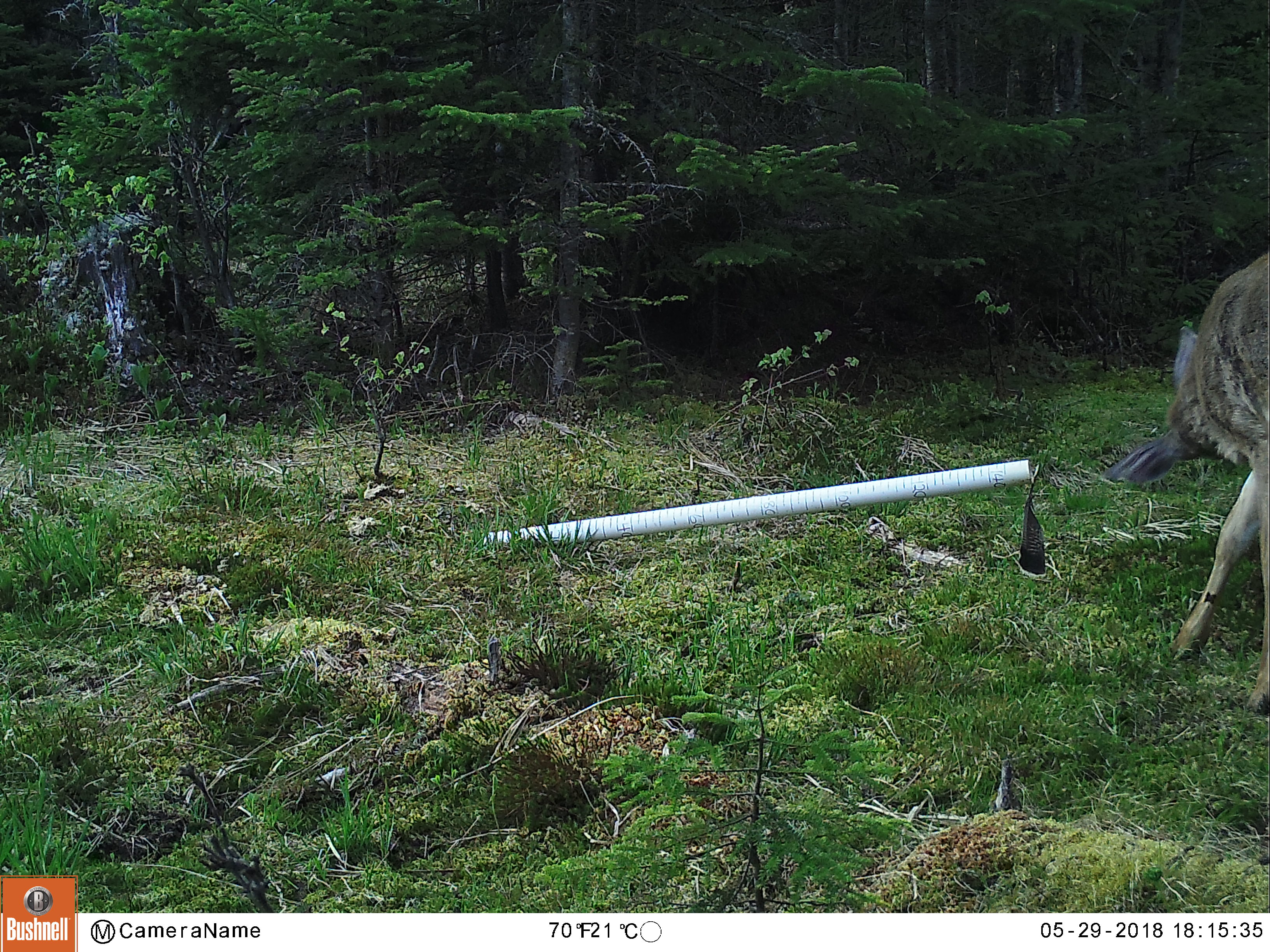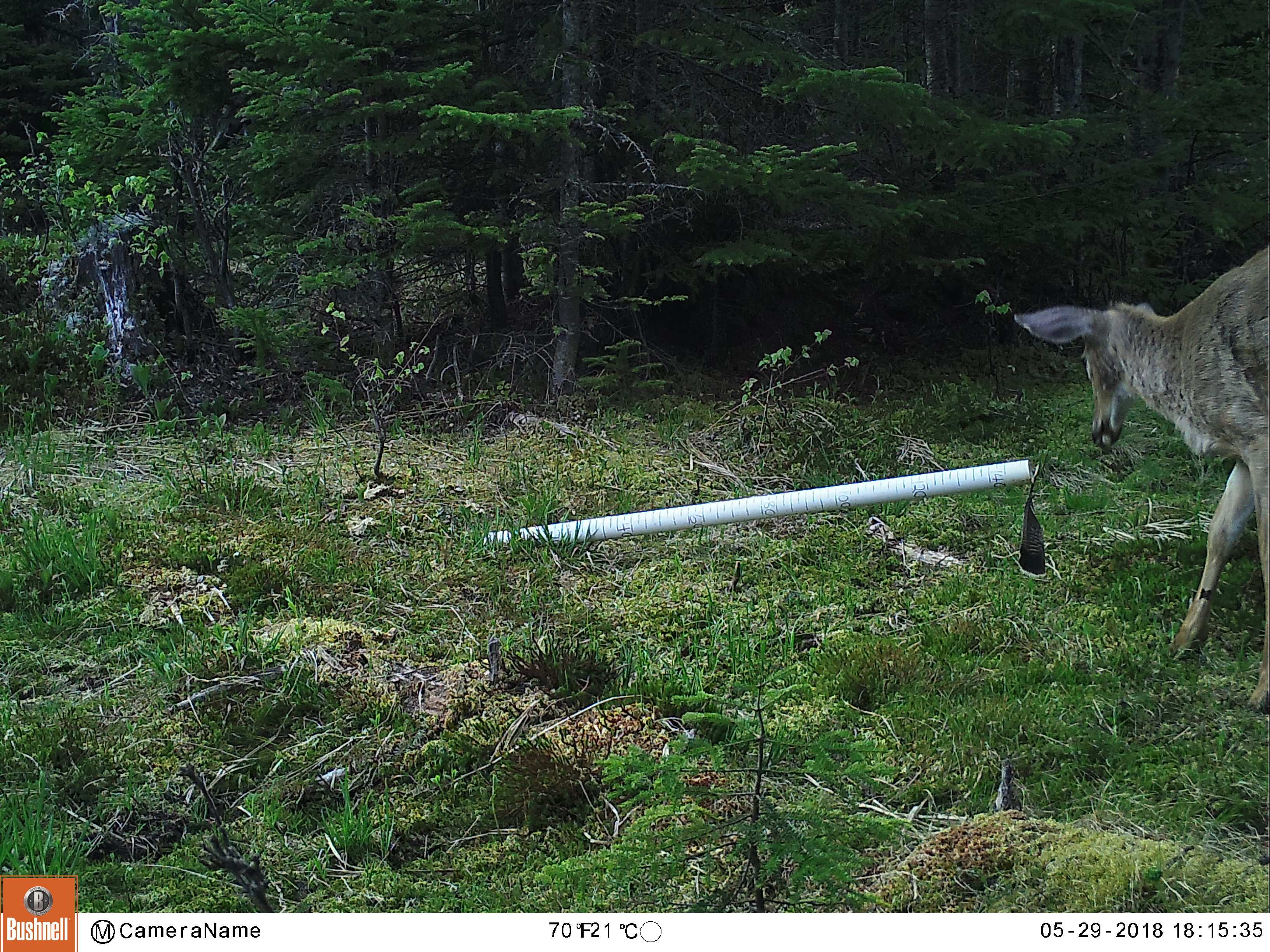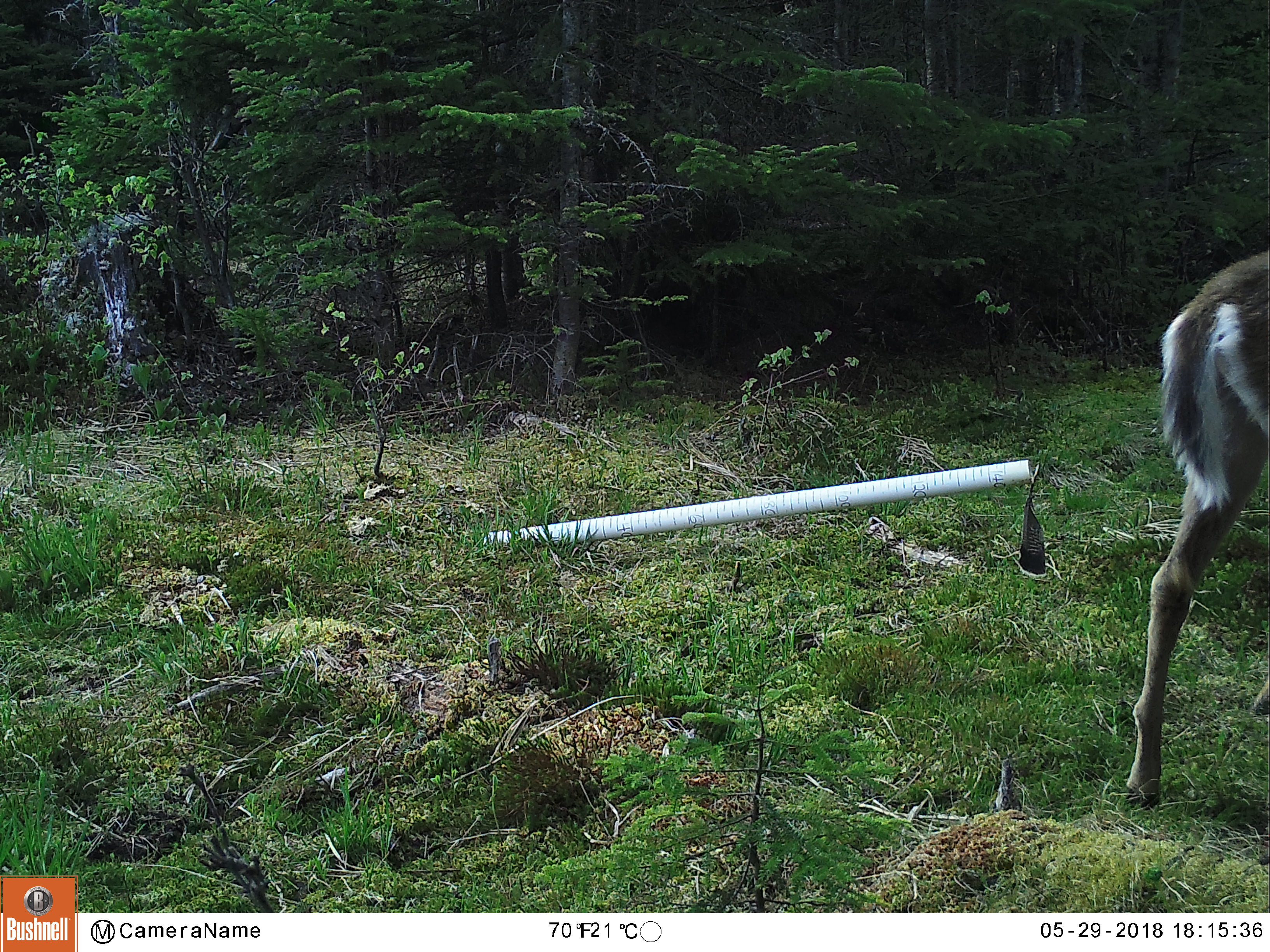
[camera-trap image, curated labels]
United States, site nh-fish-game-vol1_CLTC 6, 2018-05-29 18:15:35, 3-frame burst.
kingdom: Animalia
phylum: Chordata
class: Mammalia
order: Artiodactyla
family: Cervidae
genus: Odocoileus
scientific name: Odocoileus virginianus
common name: white-tailed deer